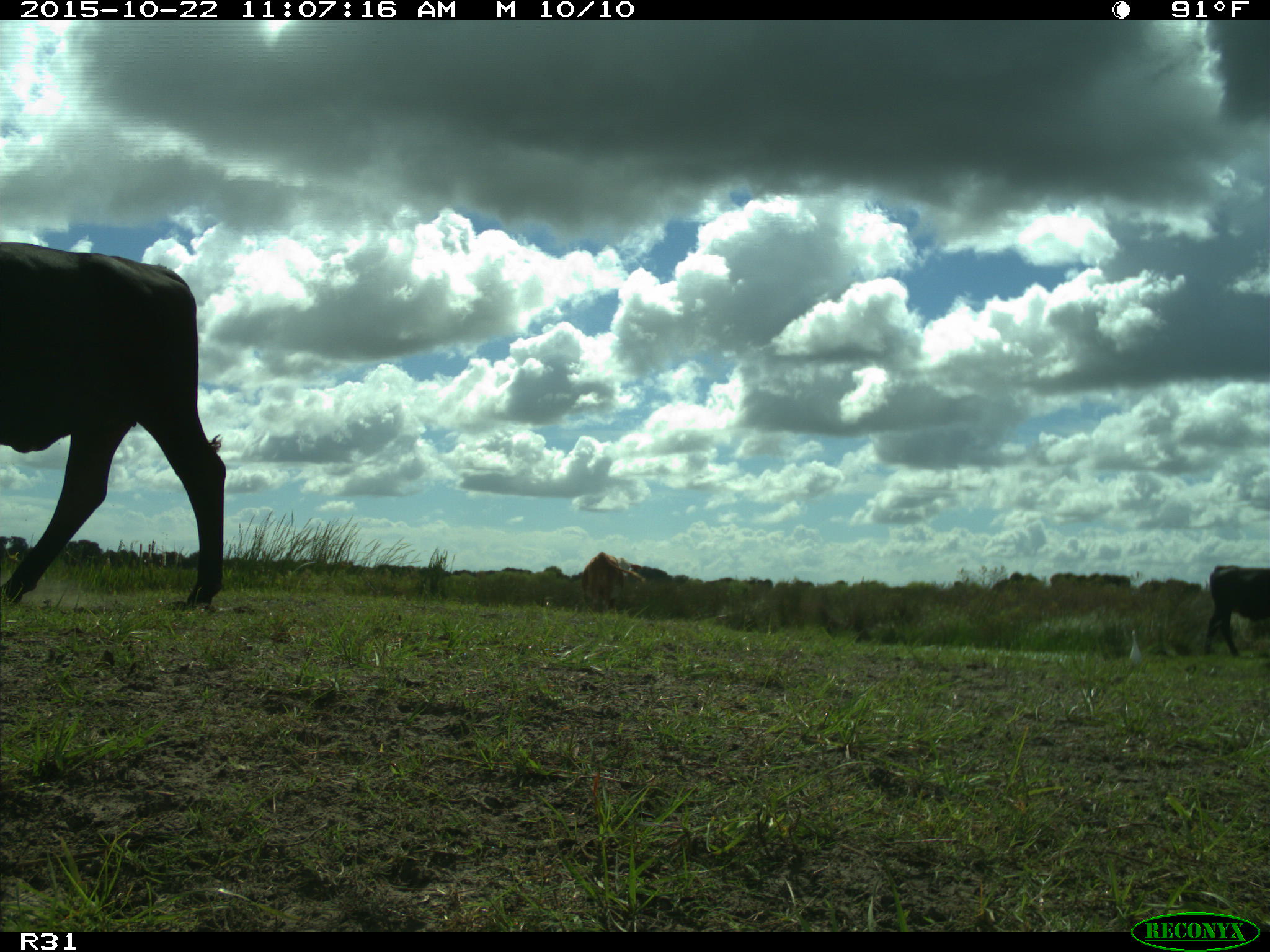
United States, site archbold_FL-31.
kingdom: Animalia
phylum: Chordata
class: Mammalia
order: Artiodactyla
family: Bovidae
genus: Bos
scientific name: Bos taurus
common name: domestic cow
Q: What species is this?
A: Bos taurus (domestic cow).